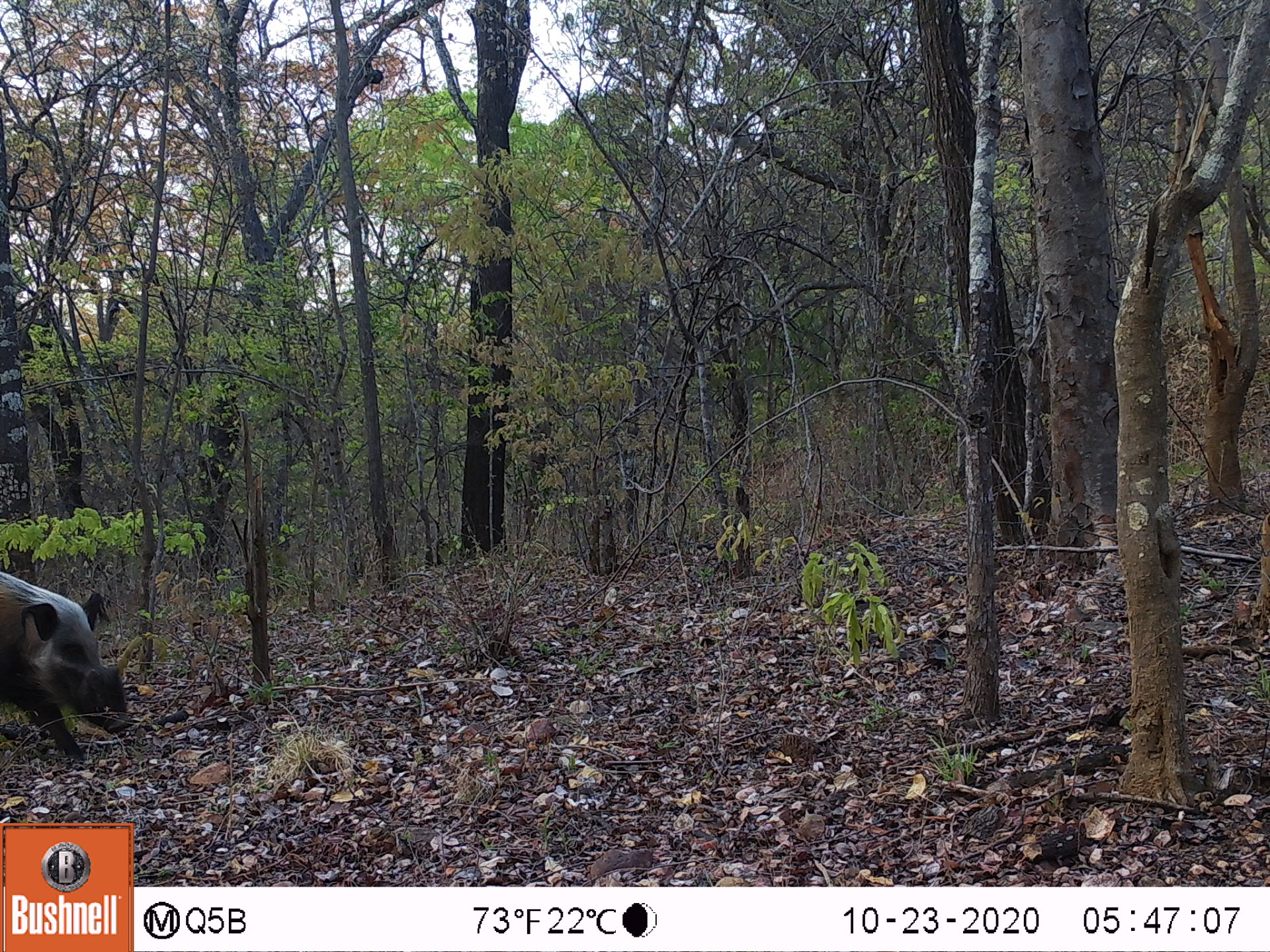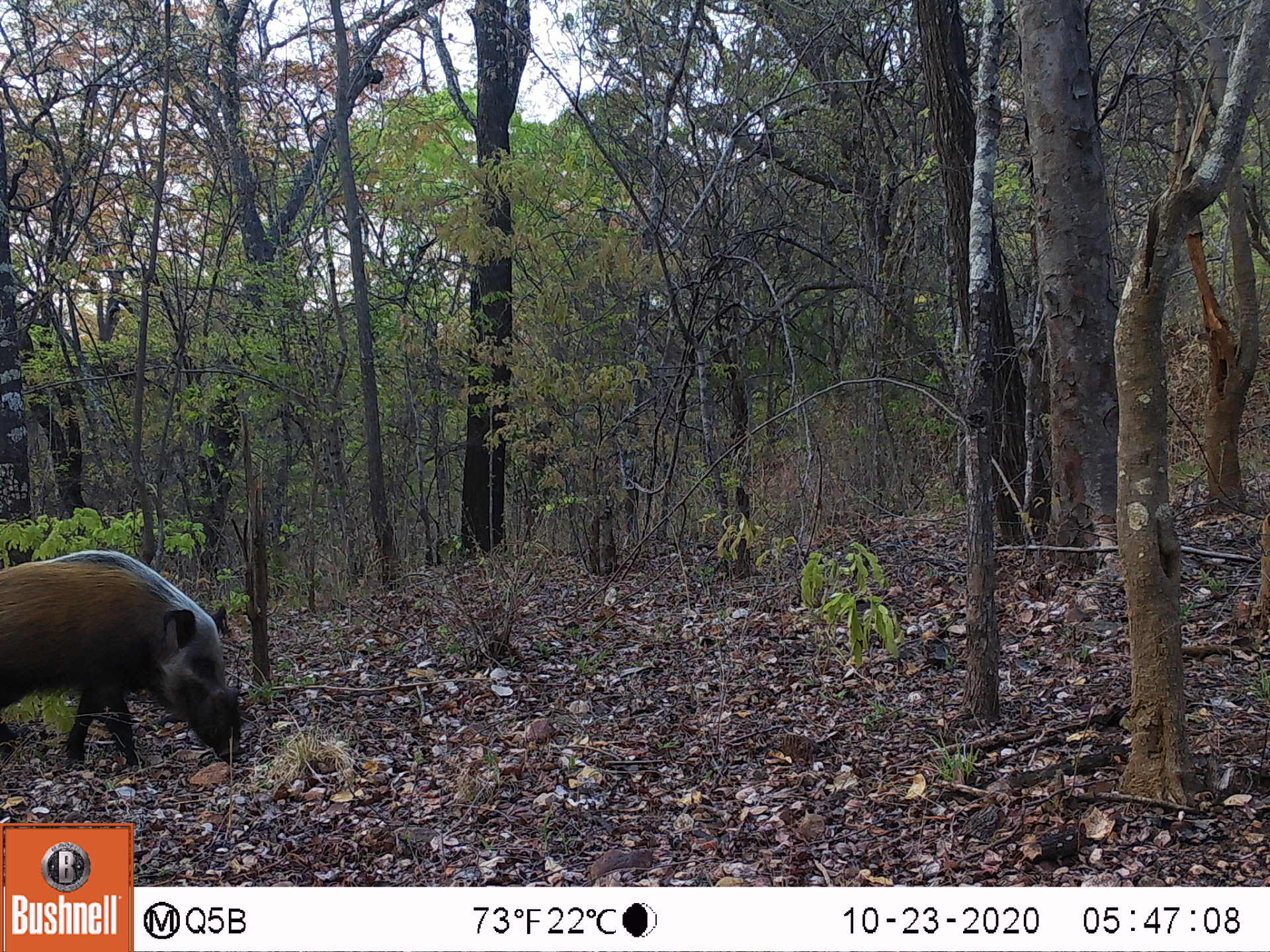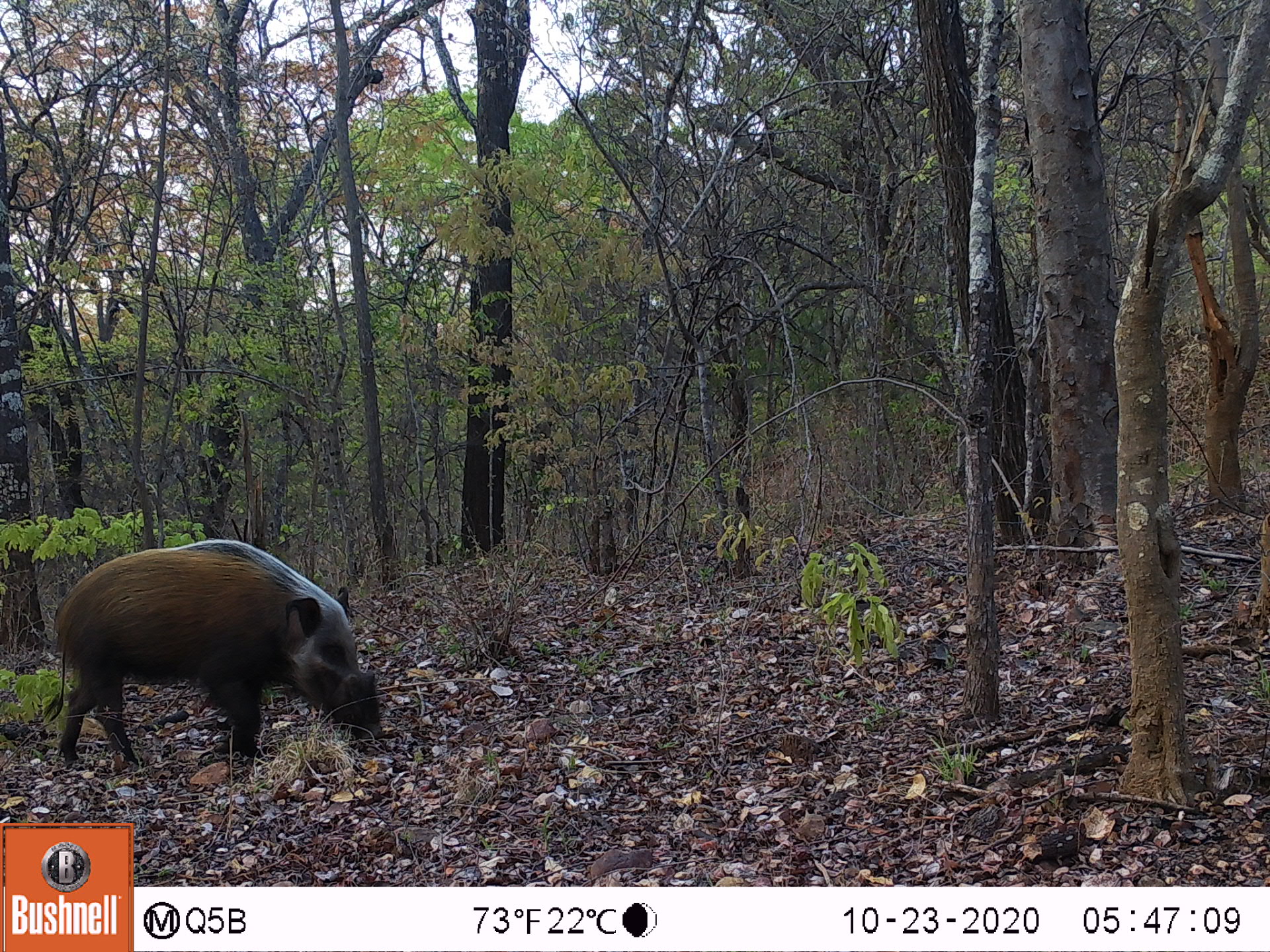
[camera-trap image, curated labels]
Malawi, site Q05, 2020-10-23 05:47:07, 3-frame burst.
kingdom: Animalia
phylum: Chordata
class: Mammalia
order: Artiodactyla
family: Suidae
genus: Potamochoerus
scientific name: Potamochoerus larvatus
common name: bushpig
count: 1